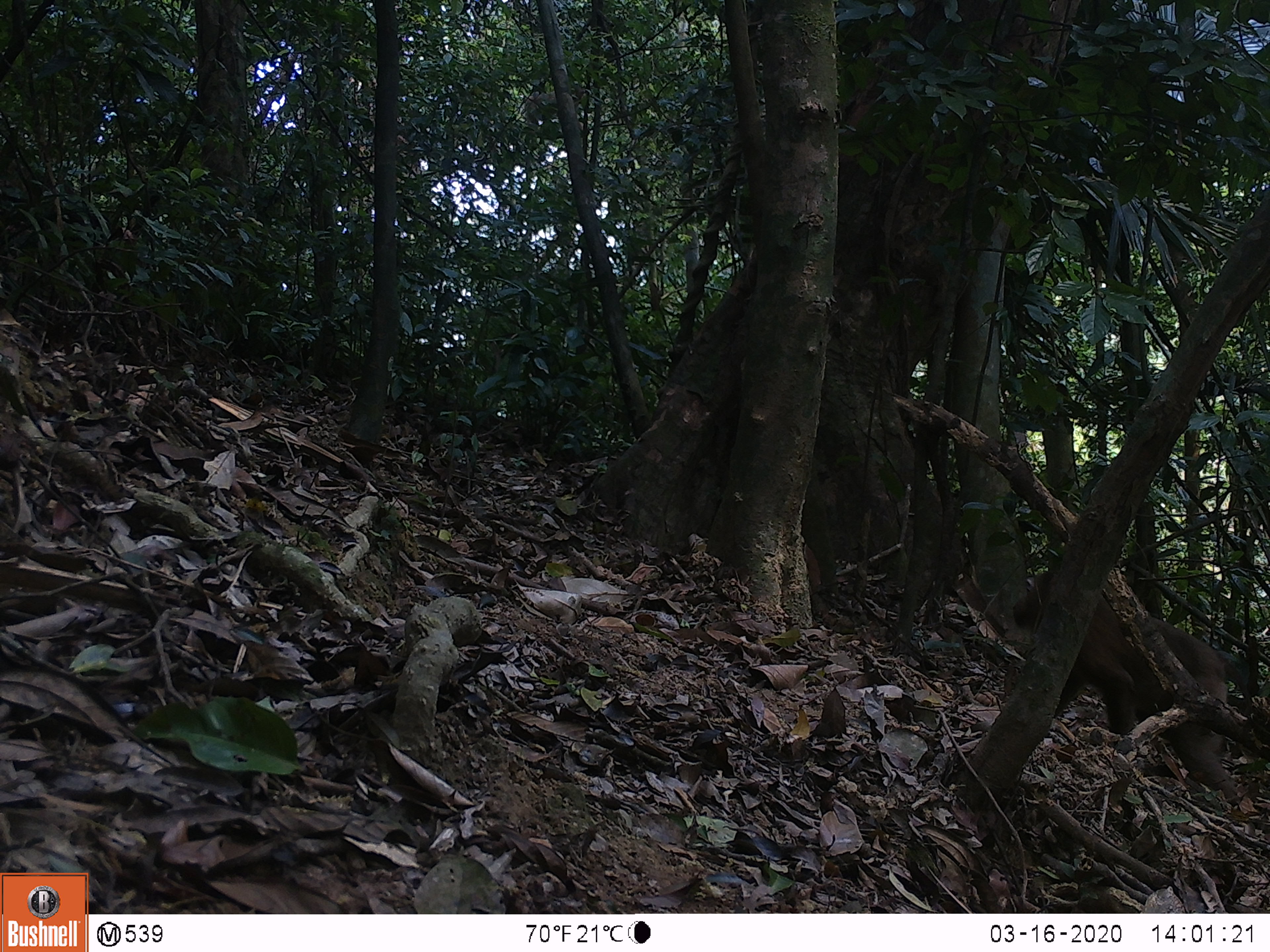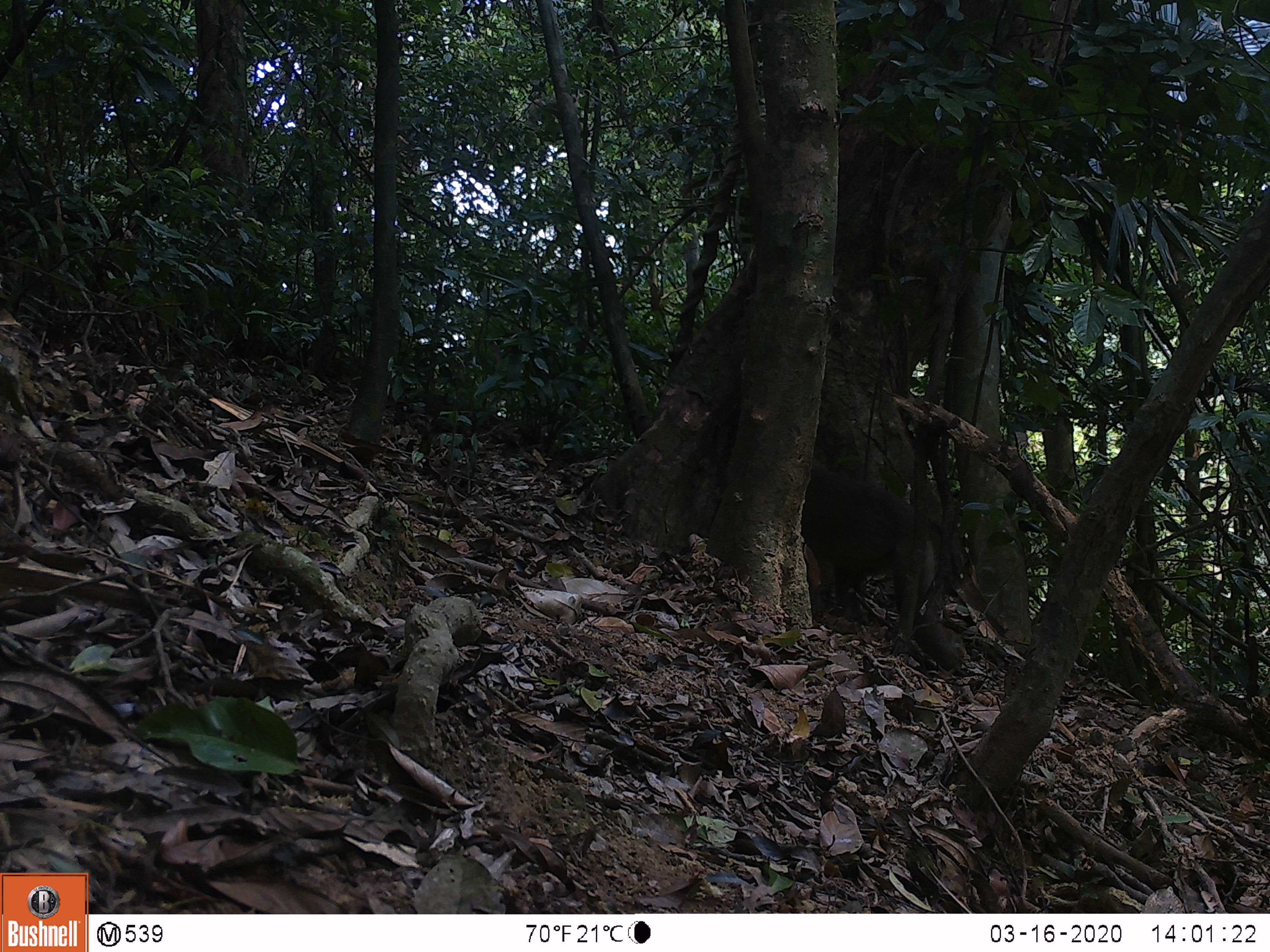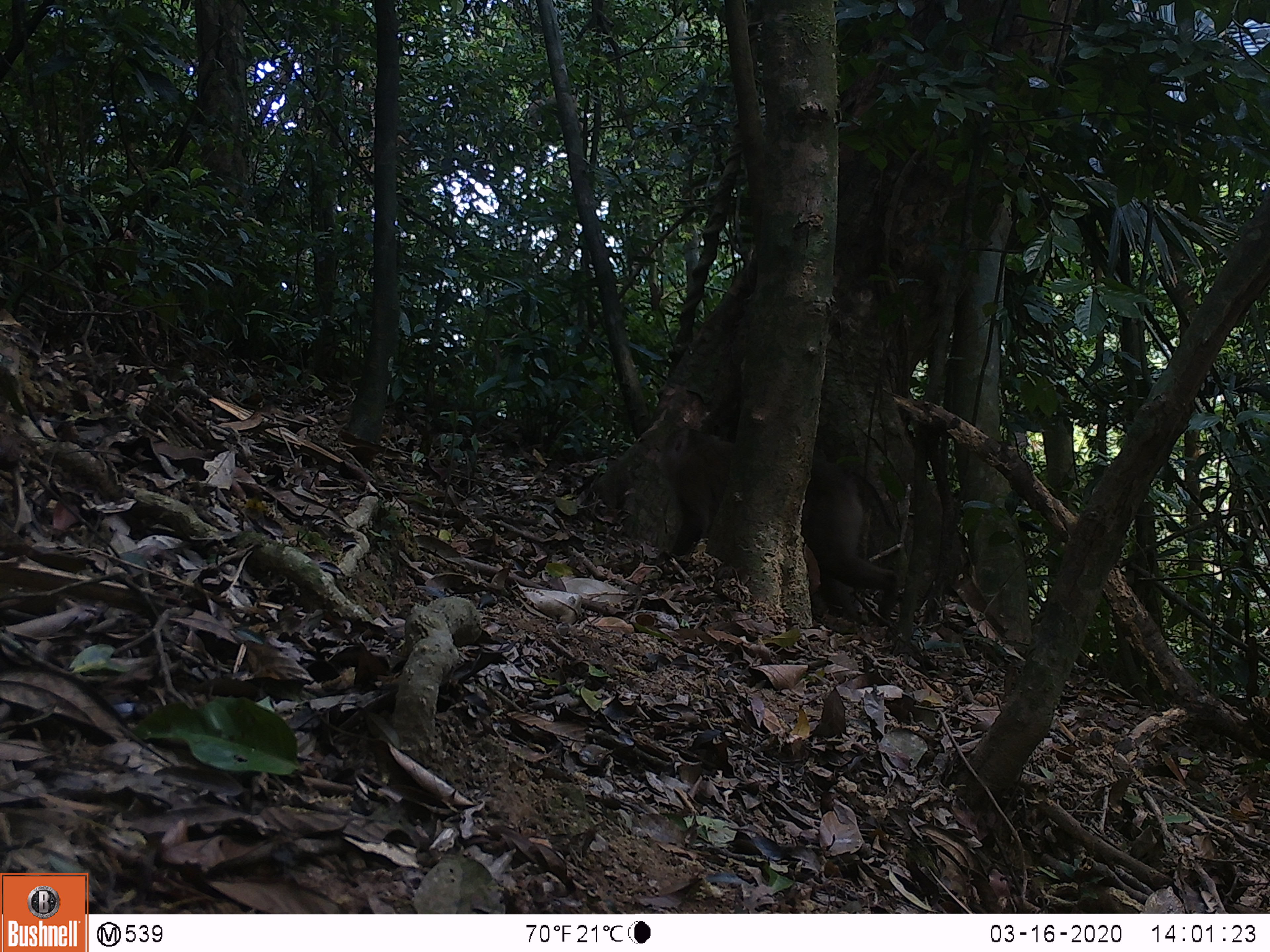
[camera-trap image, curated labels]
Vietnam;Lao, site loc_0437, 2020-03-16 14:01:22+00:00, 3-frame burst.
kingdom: Animalia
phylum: Chordata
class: Mammalia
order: Primates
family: Cercopithecidae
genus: Macaca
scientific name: Macaca nemestrina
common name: pig-tailed macaque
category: pig tailed macaque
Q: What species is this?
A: Pig tailed macaque (pig-tailed macaque) (Macaca nemestrina).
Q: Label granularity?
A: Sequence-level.